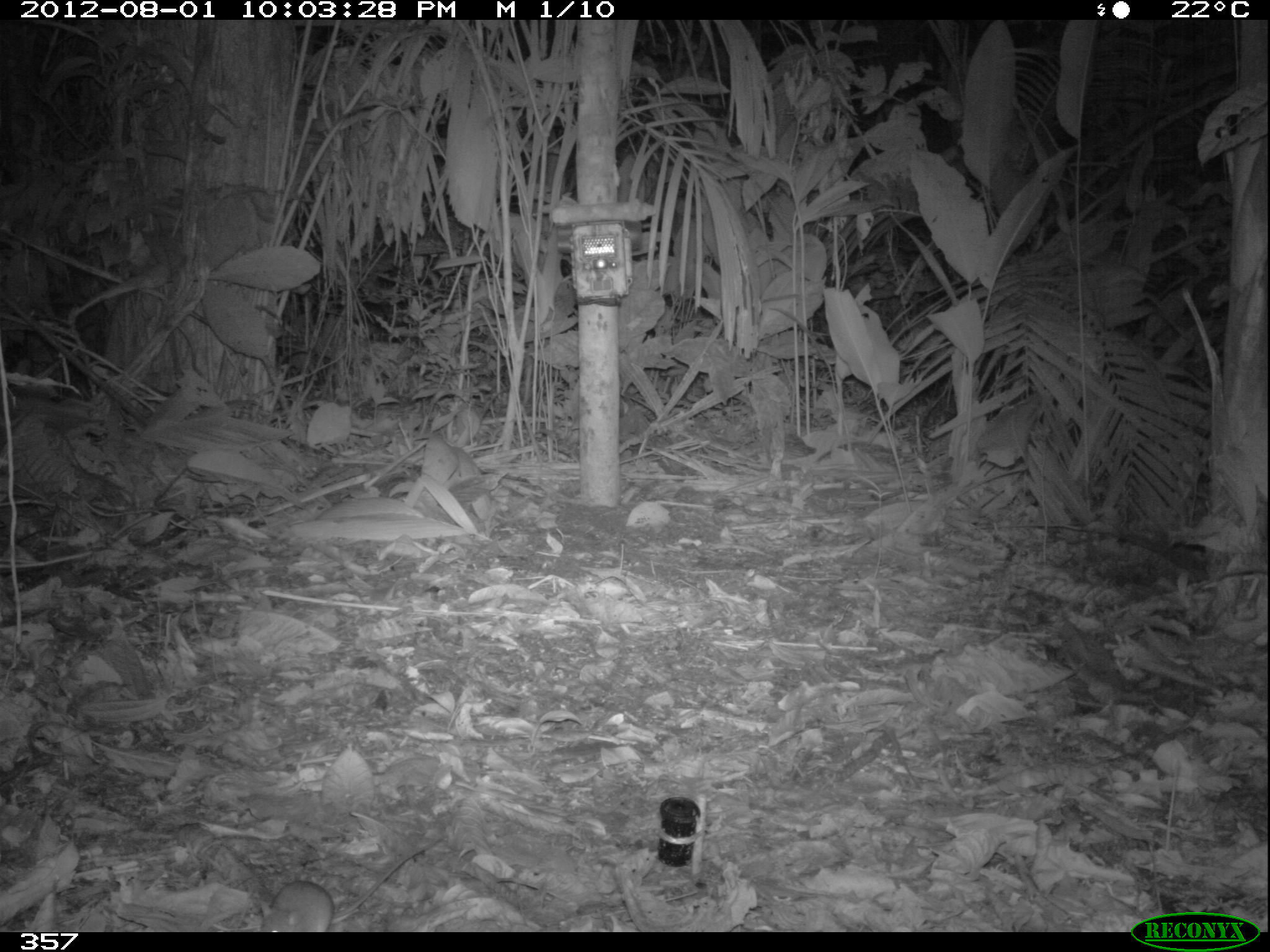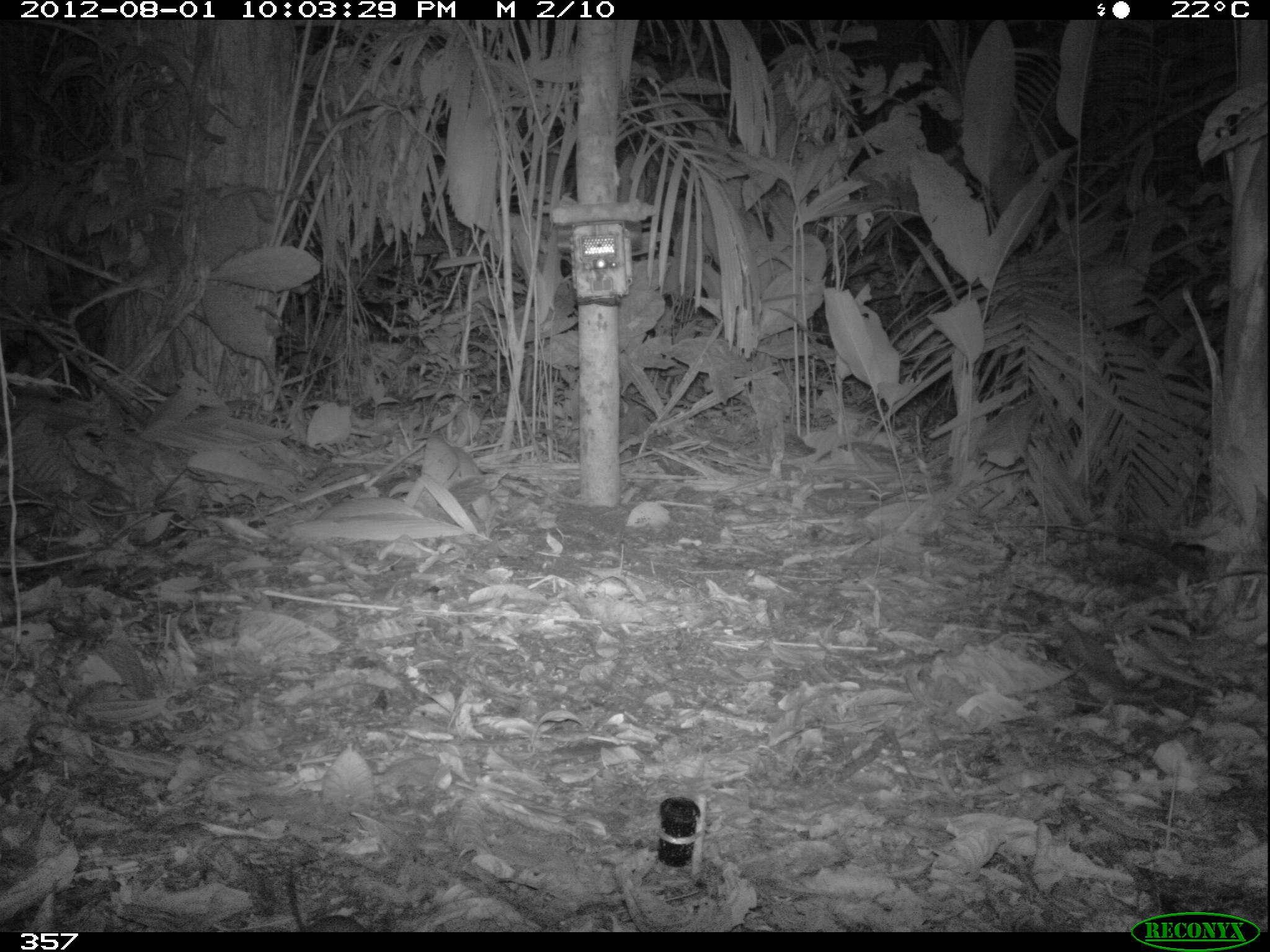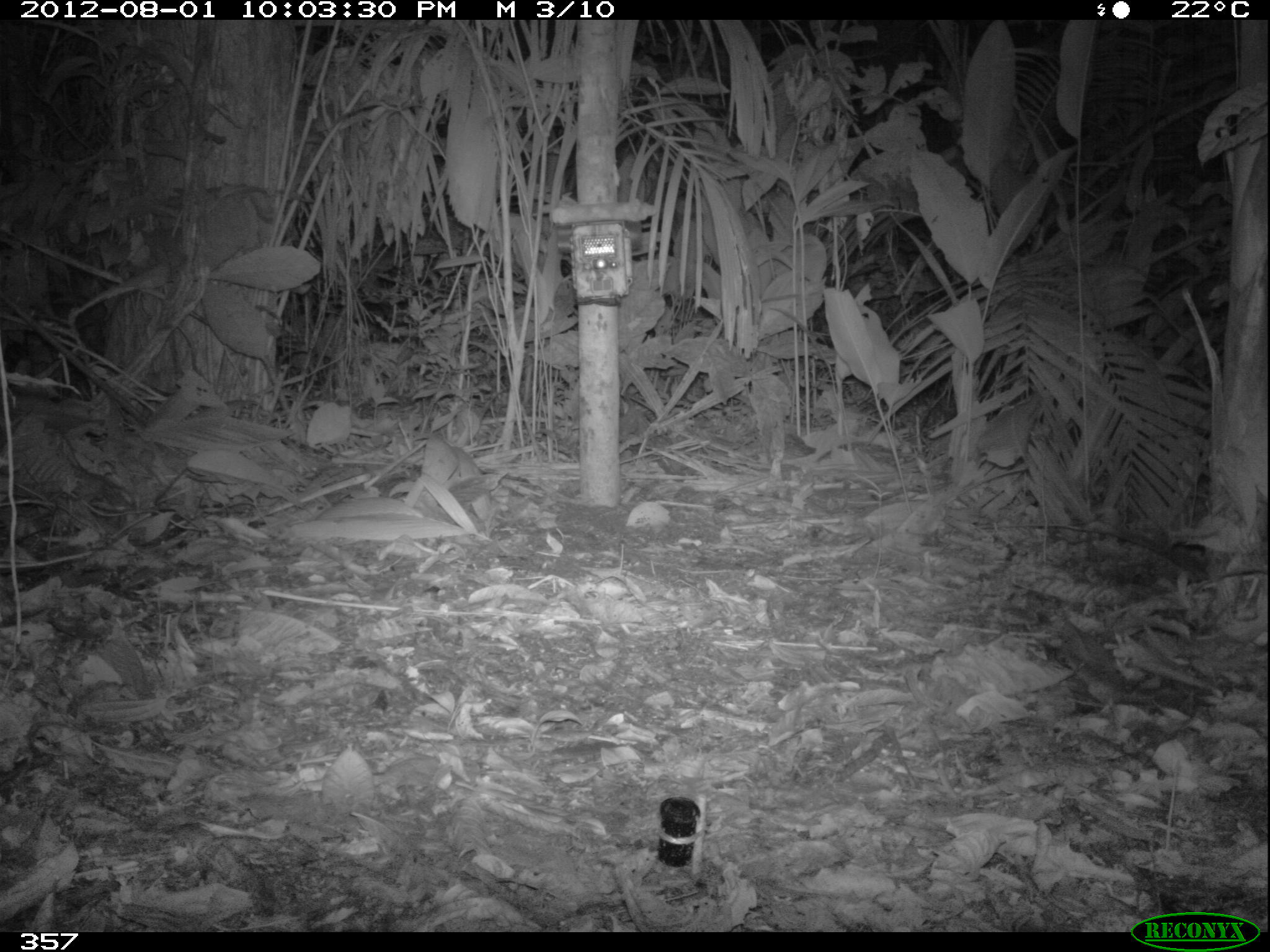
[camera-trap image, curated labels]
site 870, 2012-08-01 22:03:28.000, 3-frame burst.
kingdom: Animalia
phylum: Chordata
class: Mammalia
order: Rodentia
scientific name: Rodentia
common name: rodents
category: unknown rodent